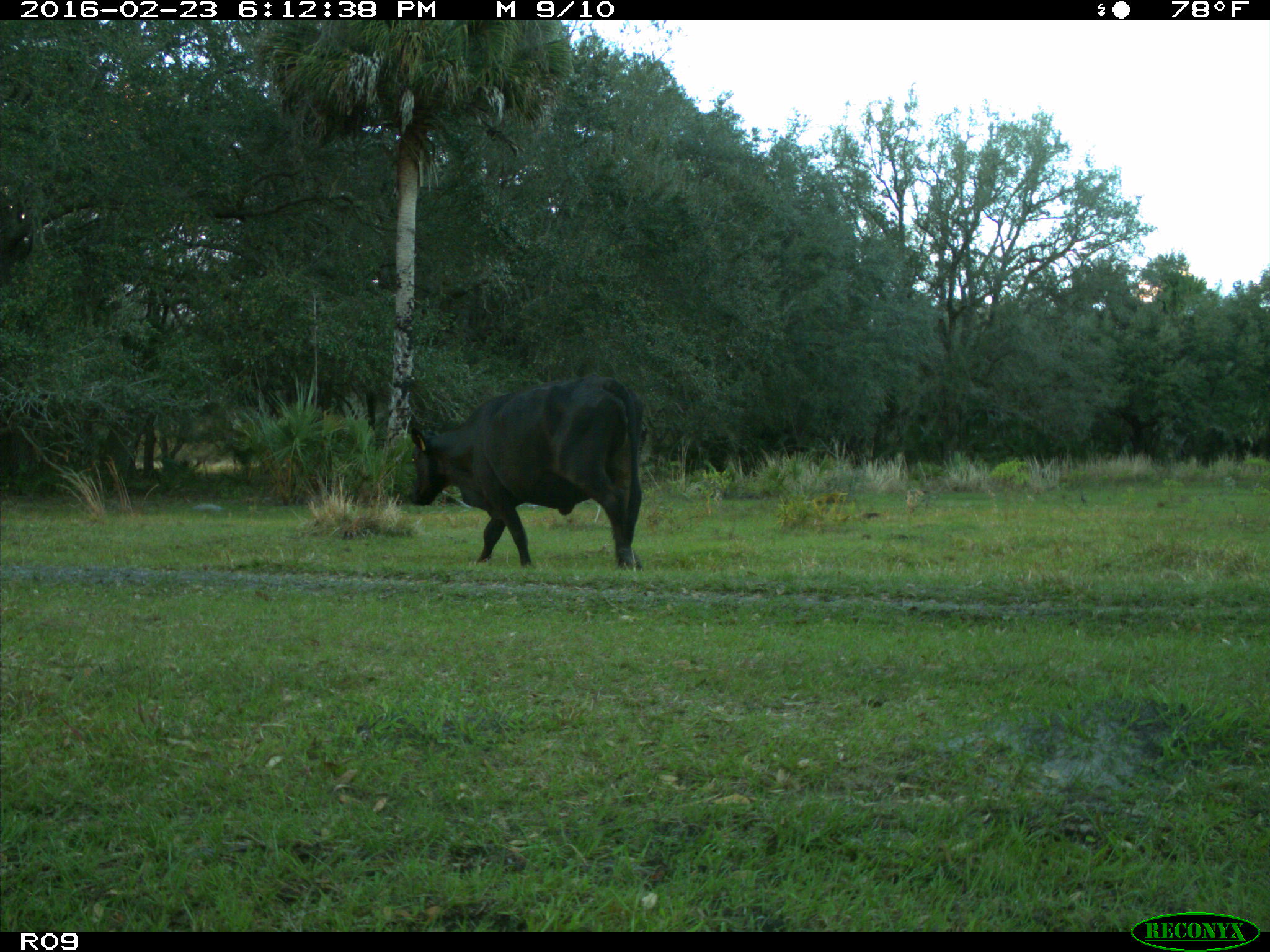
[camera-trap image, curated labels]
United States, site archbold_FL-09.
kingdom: Animalia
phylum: Chordata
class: Mammalia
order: Artiodactyla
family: Bovidae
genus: Bos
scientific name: Bos taurus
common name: domestic cow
Bos taurus (domestic cow).